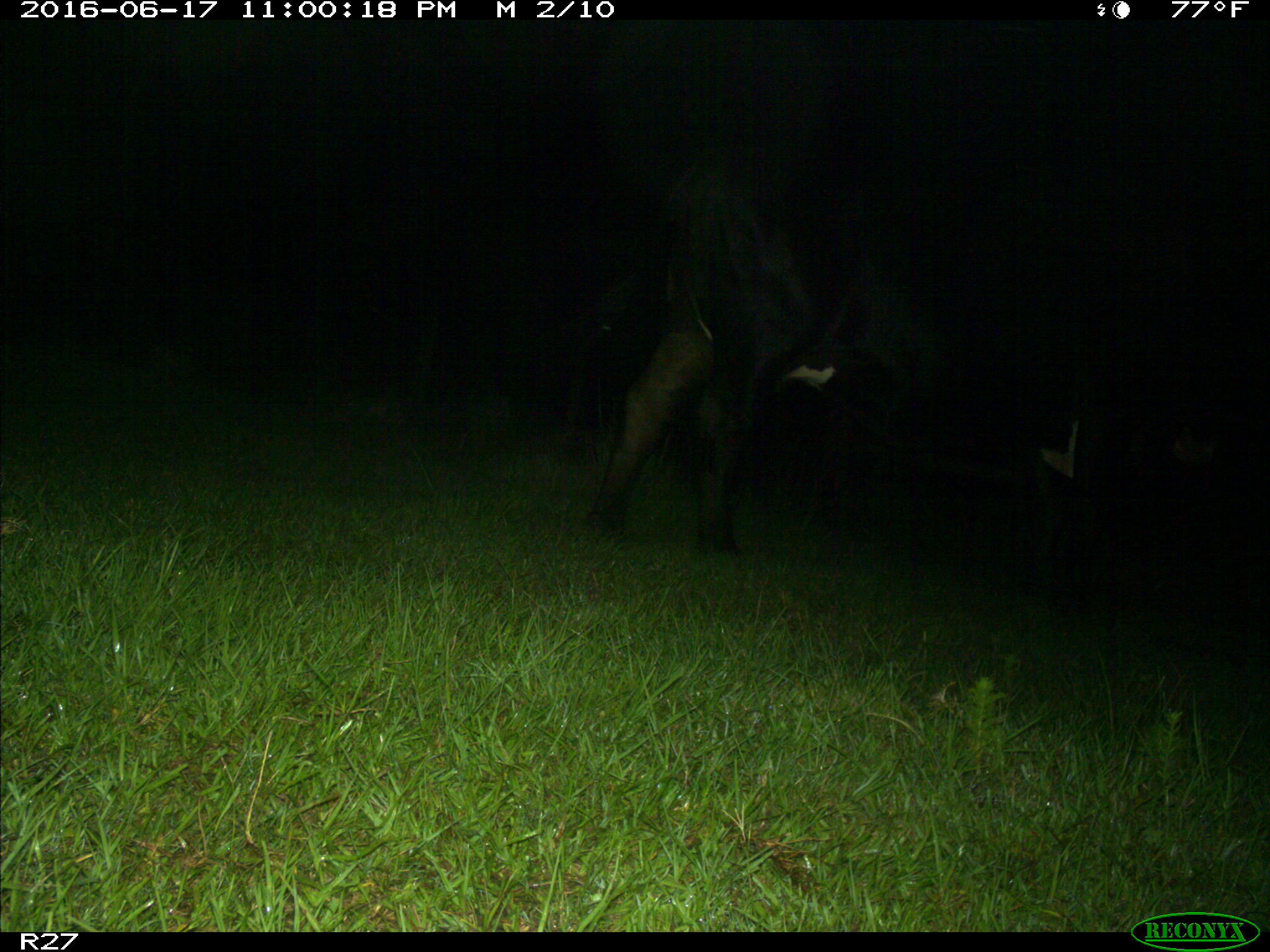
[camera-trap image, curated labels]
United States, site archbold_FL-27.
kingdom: Animalia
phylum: Chordata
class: Mammalia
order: Artiodactyla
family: Bovidae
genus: Bos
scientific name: Bos taurus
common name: domestic cow